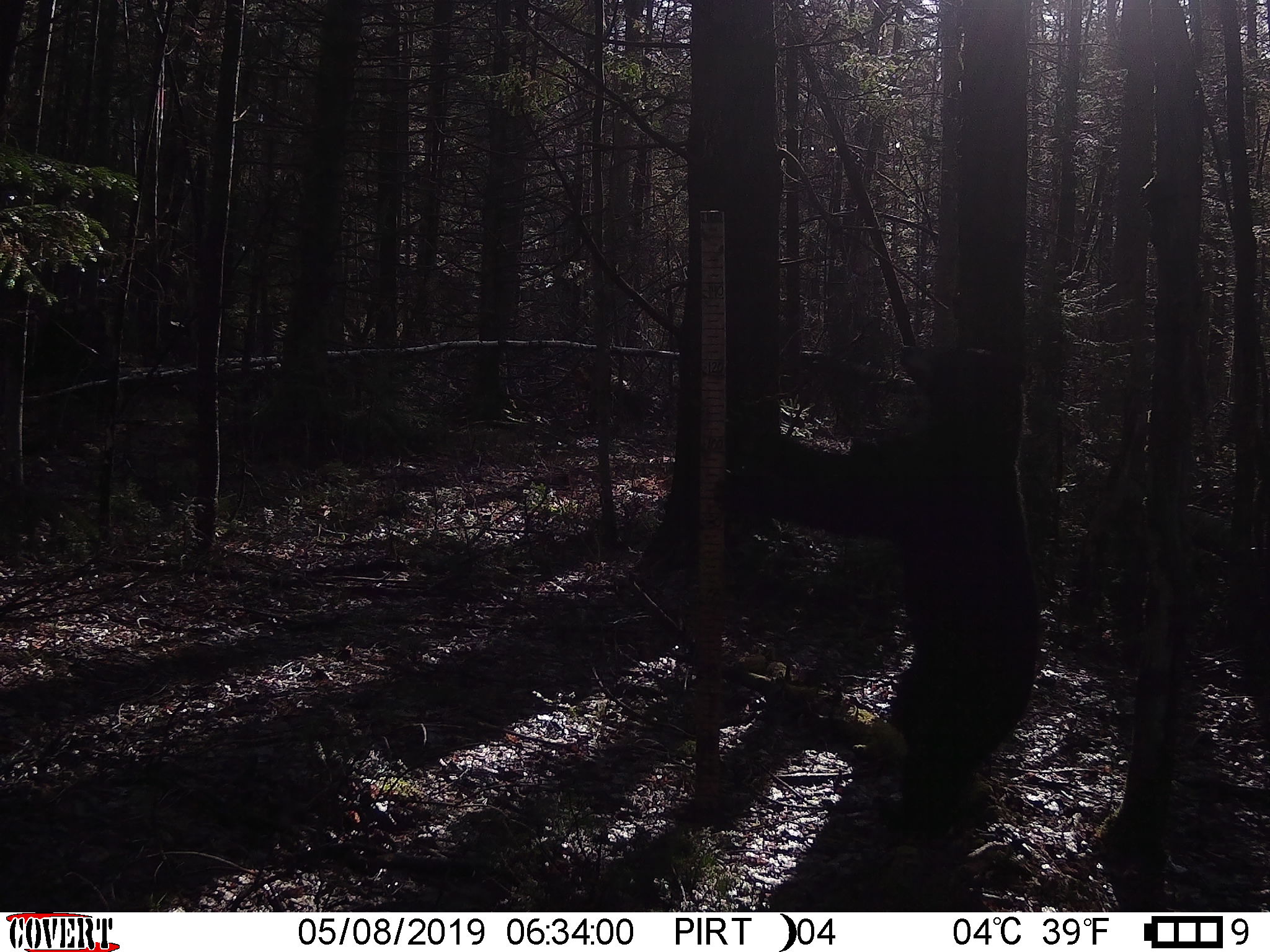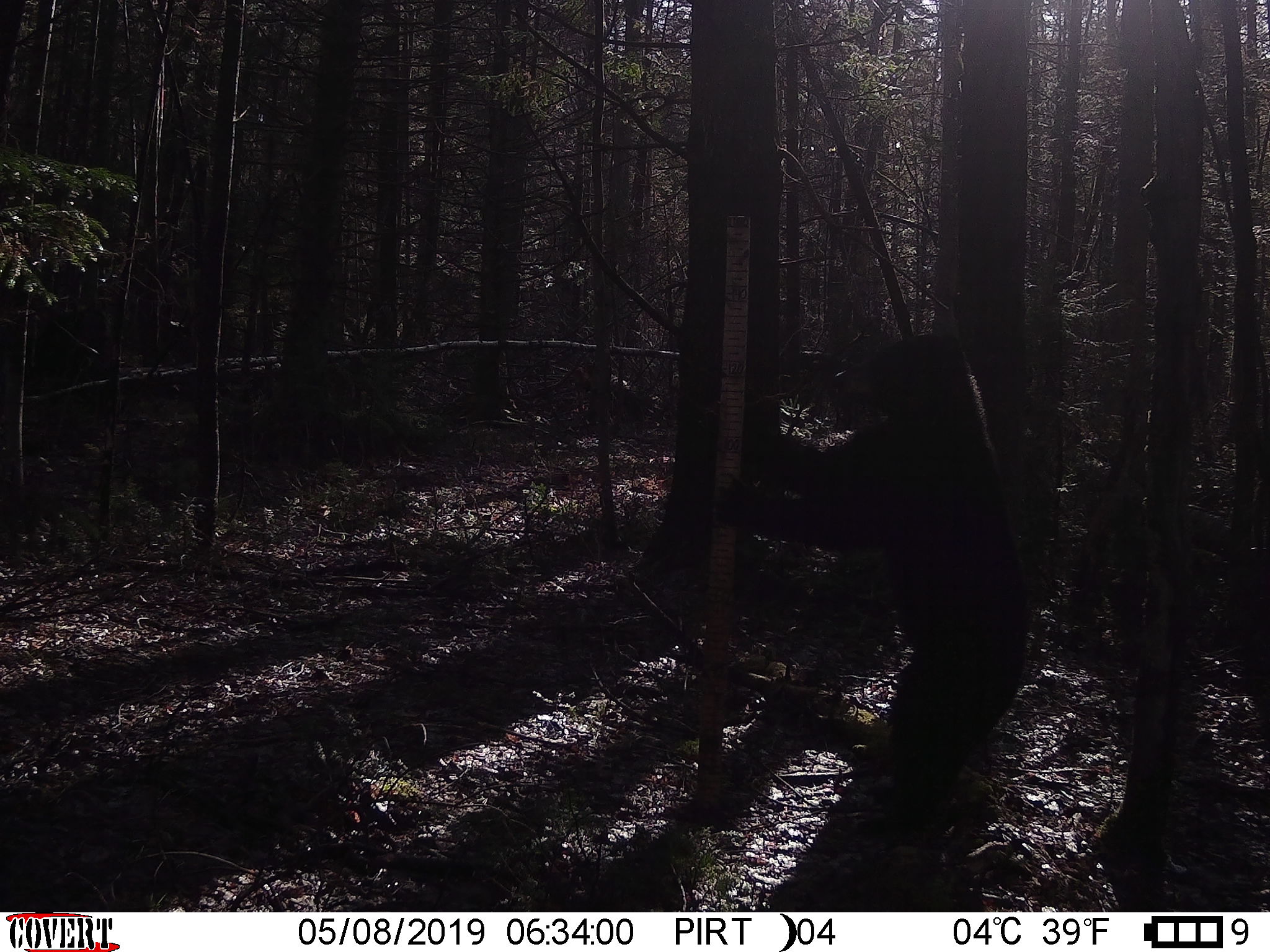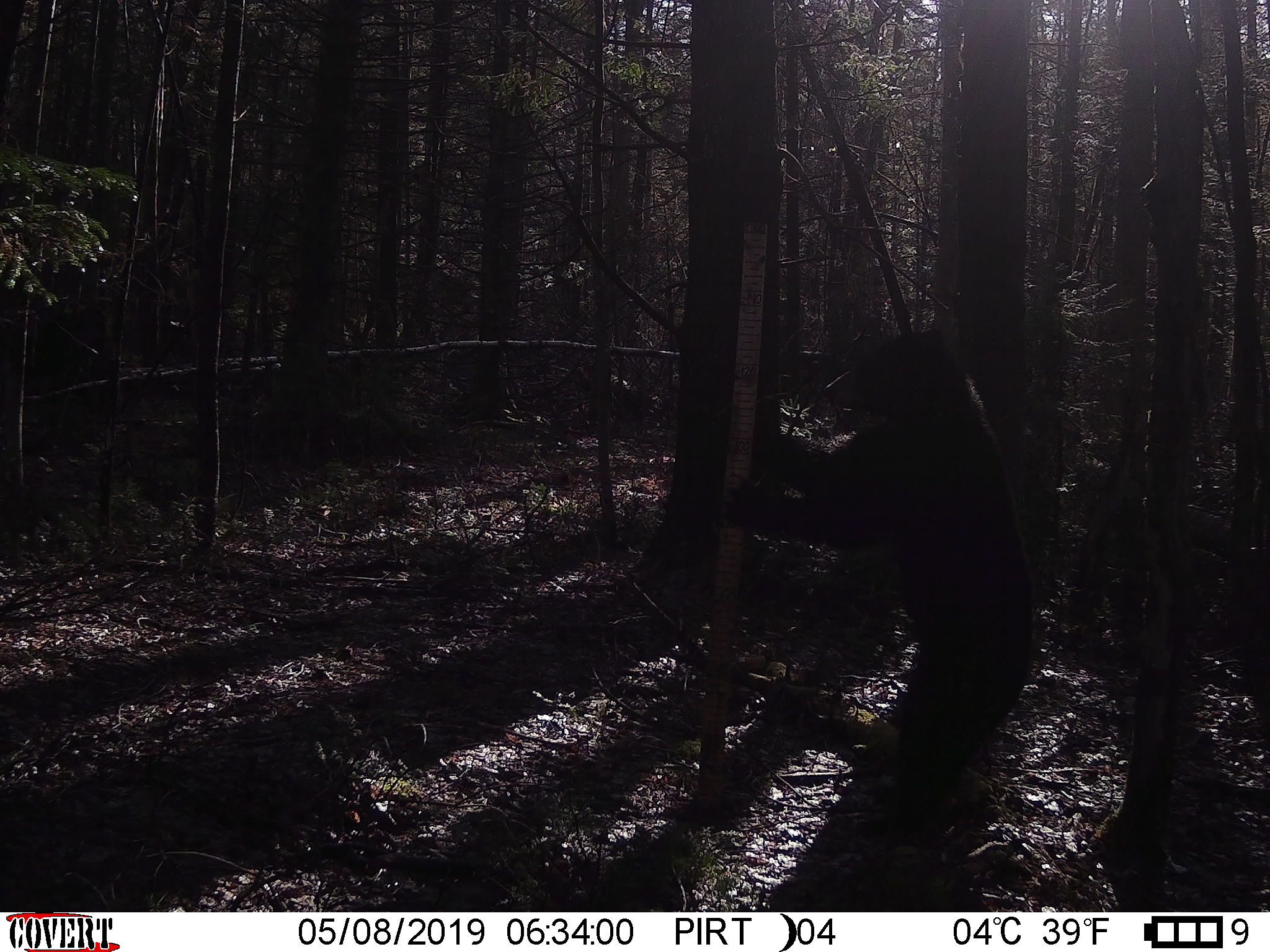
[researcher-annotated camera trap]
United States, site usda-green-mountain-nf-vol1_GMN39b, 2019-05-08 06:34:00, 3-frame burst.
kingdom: Animalia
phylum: Chordata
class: Mammalia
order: Carnivora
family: Ursidae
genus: Ursus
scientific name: Ursus americanus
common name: black bear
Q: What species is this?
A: Black bear (Ursus americanus).